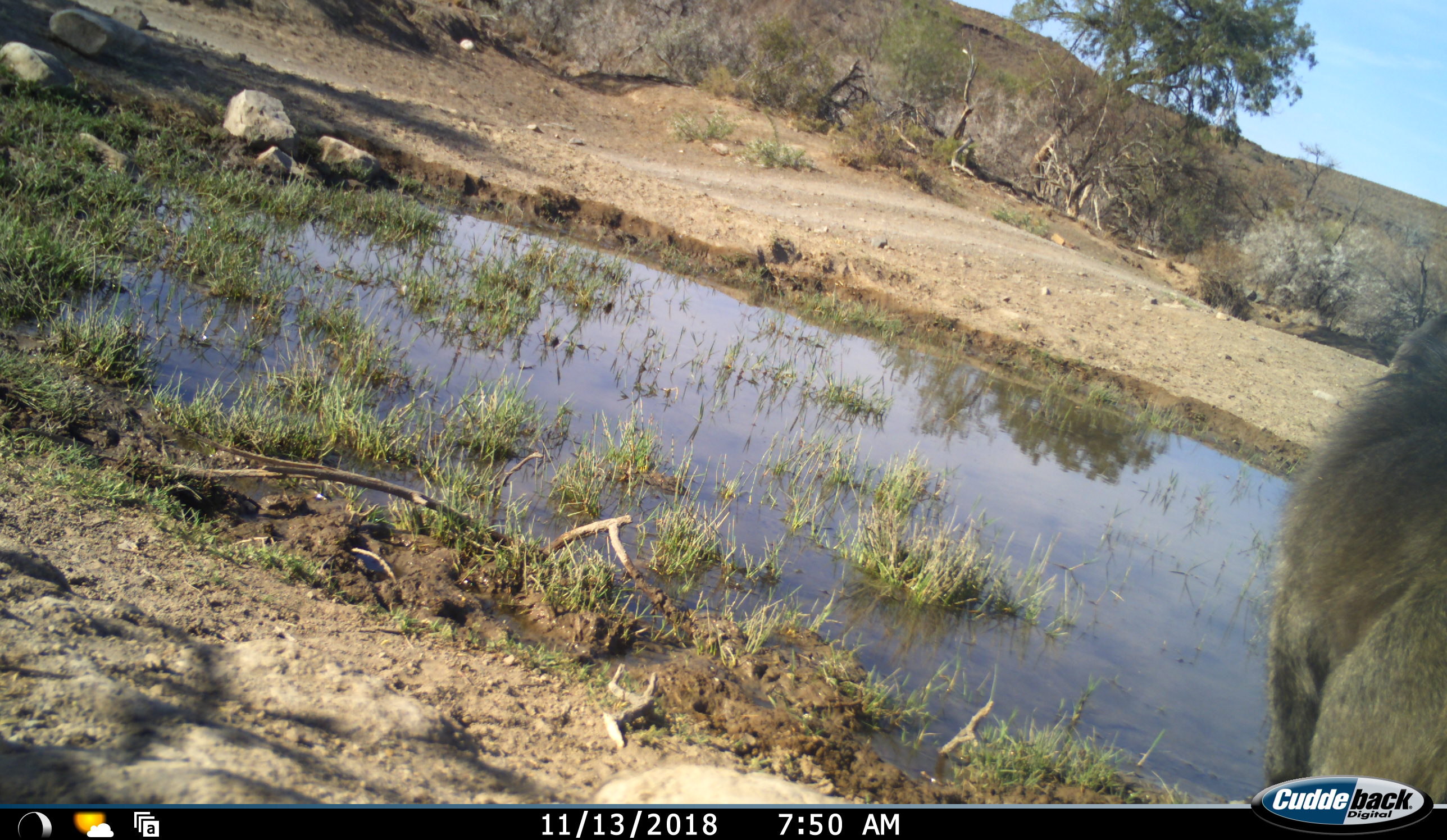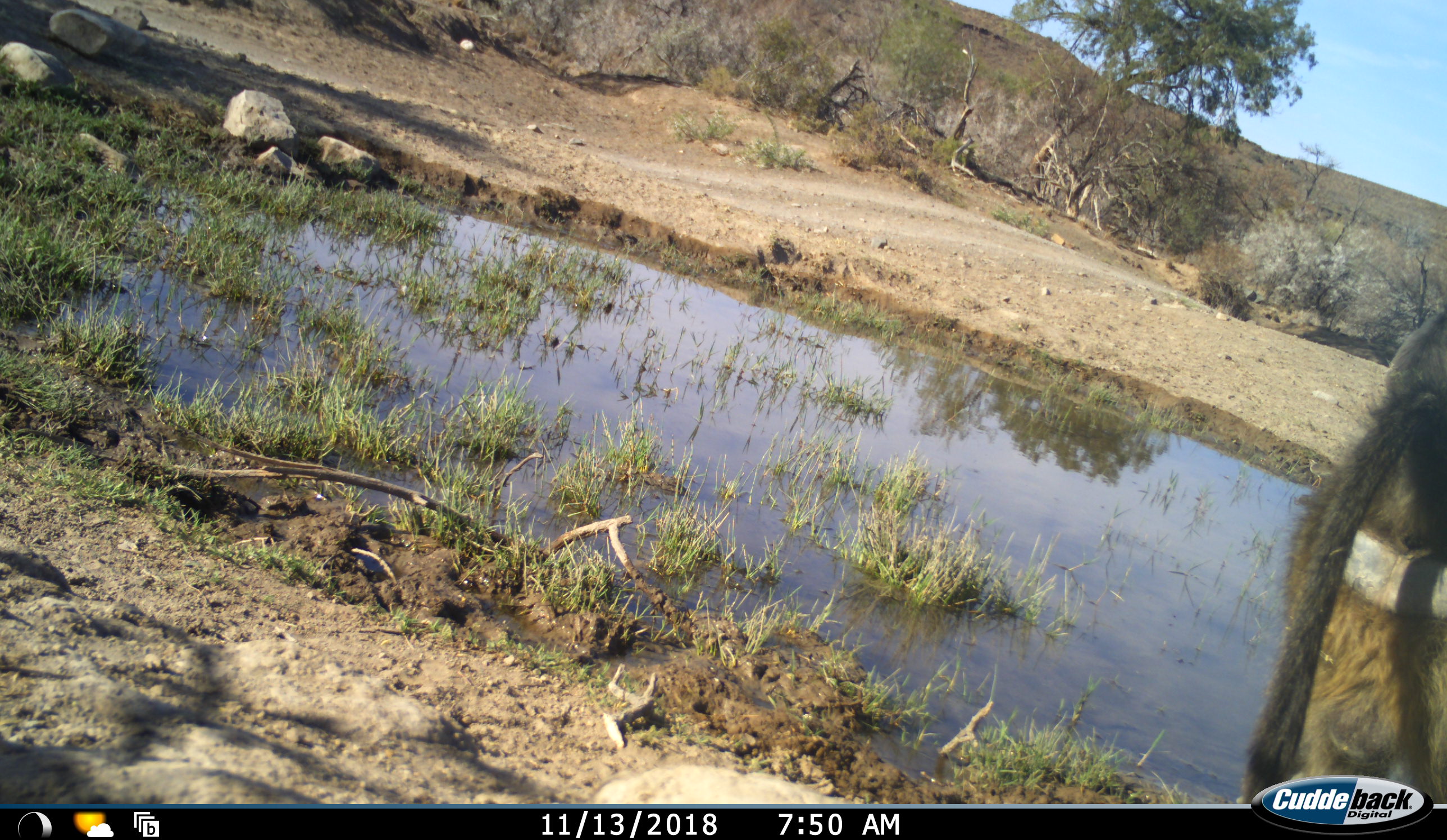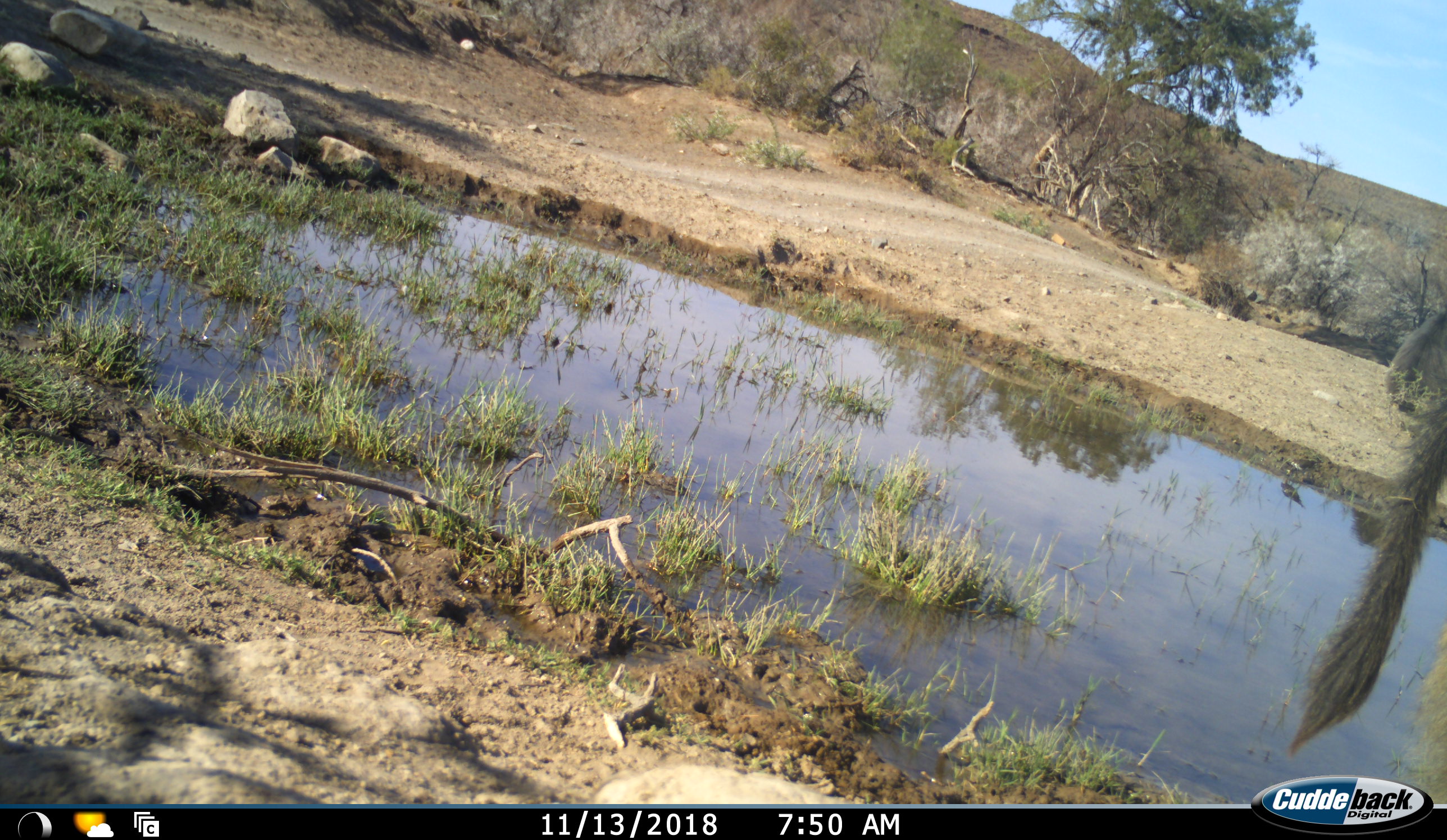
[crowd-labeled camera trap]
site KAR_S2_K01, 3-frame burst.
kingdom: Animalia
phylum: Chordata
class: Mammalia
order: Primates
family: Cercopithecidae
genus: Papio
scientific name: Papio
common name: baboon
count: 2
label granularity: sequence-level